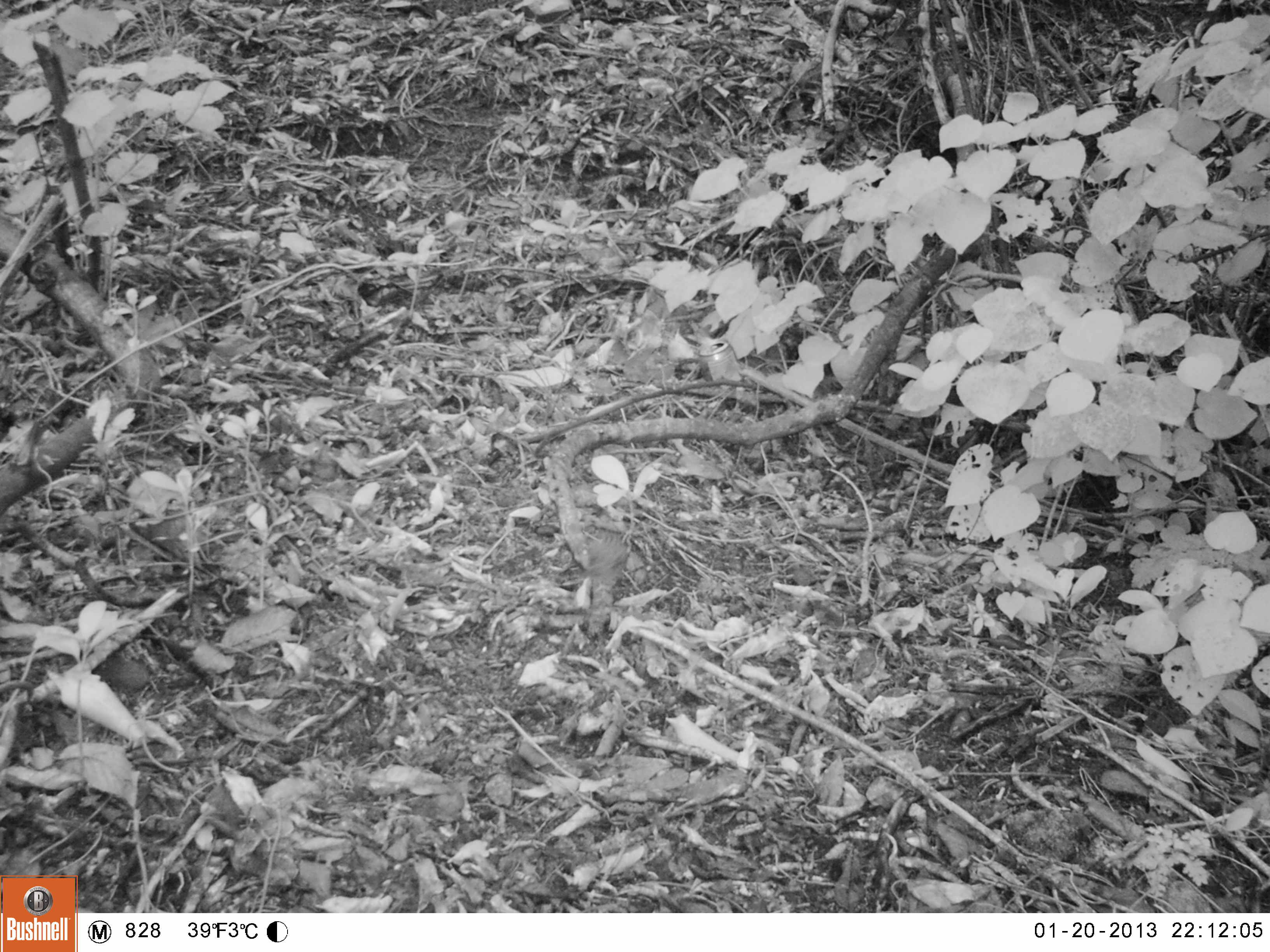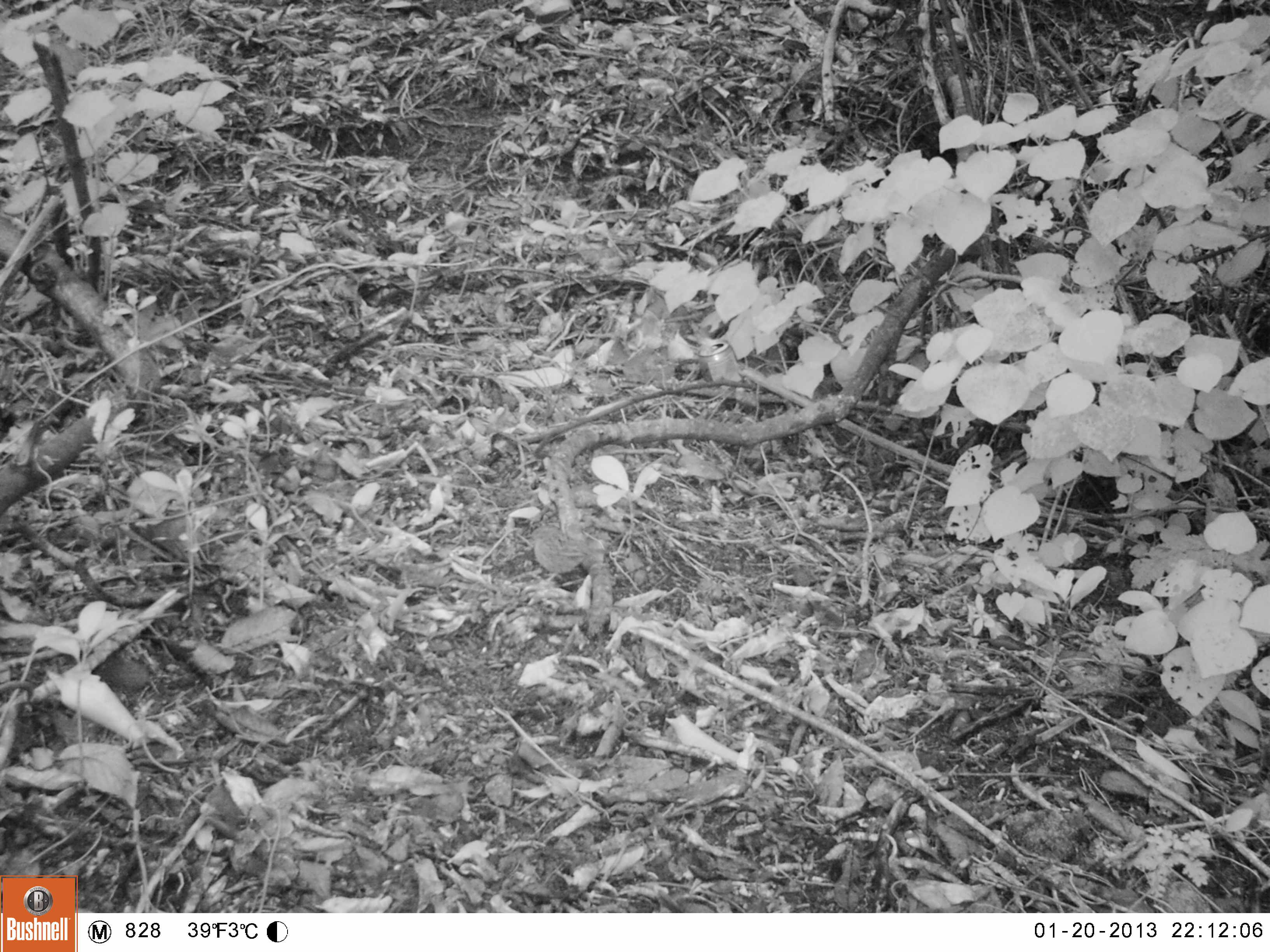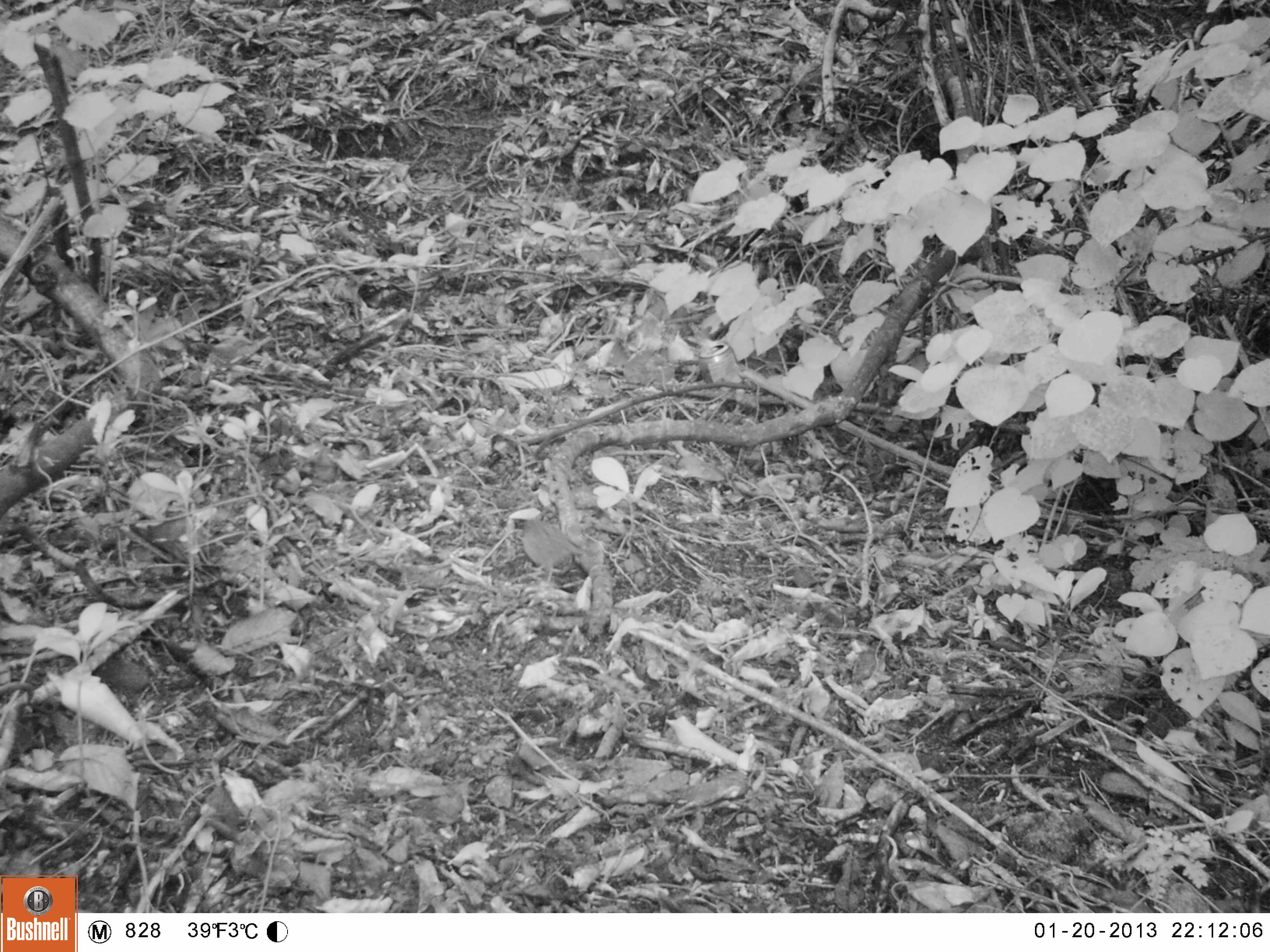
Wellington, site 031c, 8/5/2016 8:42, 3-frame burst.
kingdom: Animalia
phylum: Chordata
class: Aves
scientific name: Aves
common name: bird